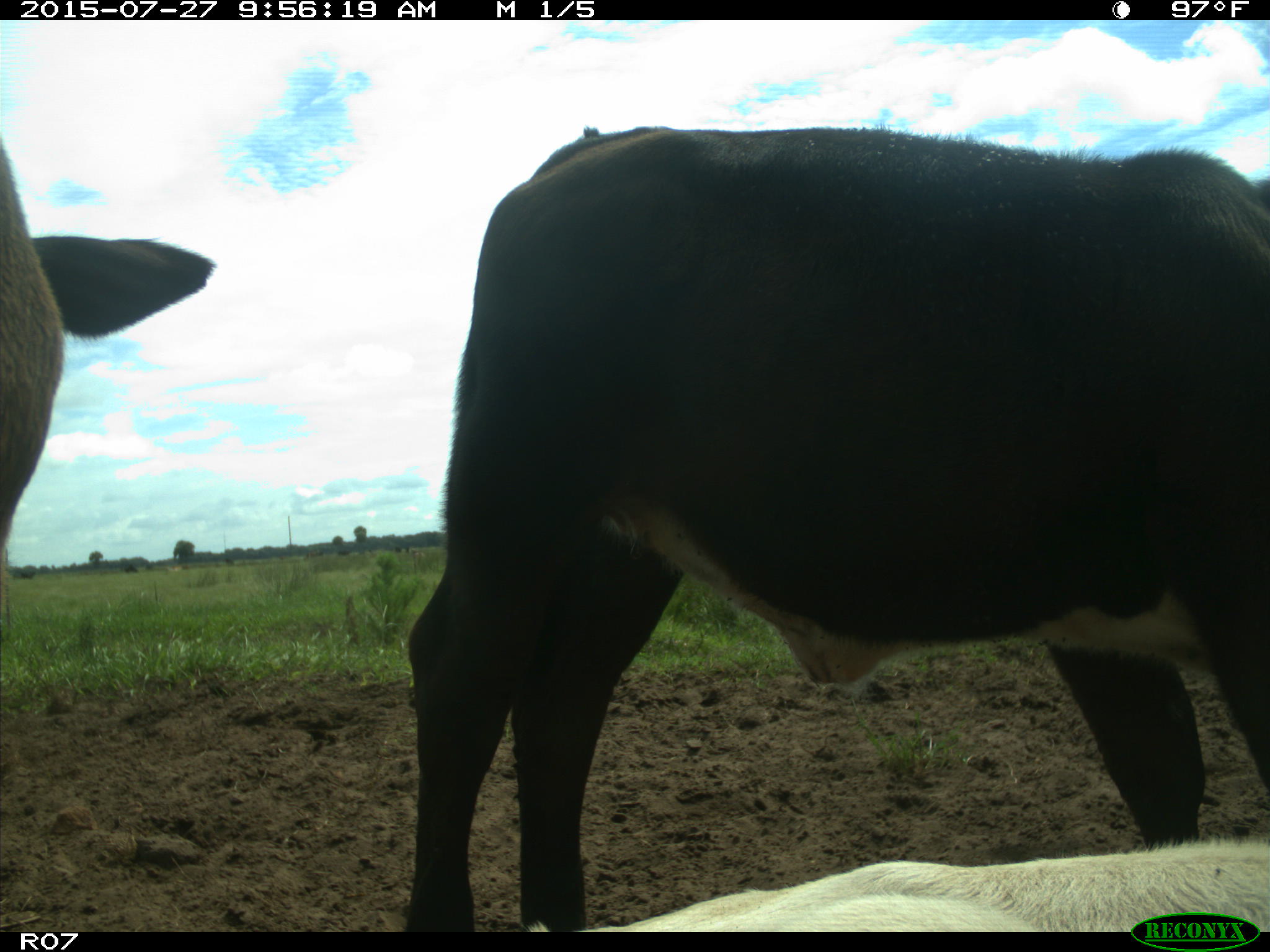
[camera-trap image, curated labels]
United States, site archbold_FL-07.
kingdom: Animalia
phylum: Chordata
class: Mammalia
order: Artiodactyla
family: Bovidae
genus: Bos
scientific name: Bos taurus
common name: domestic cow